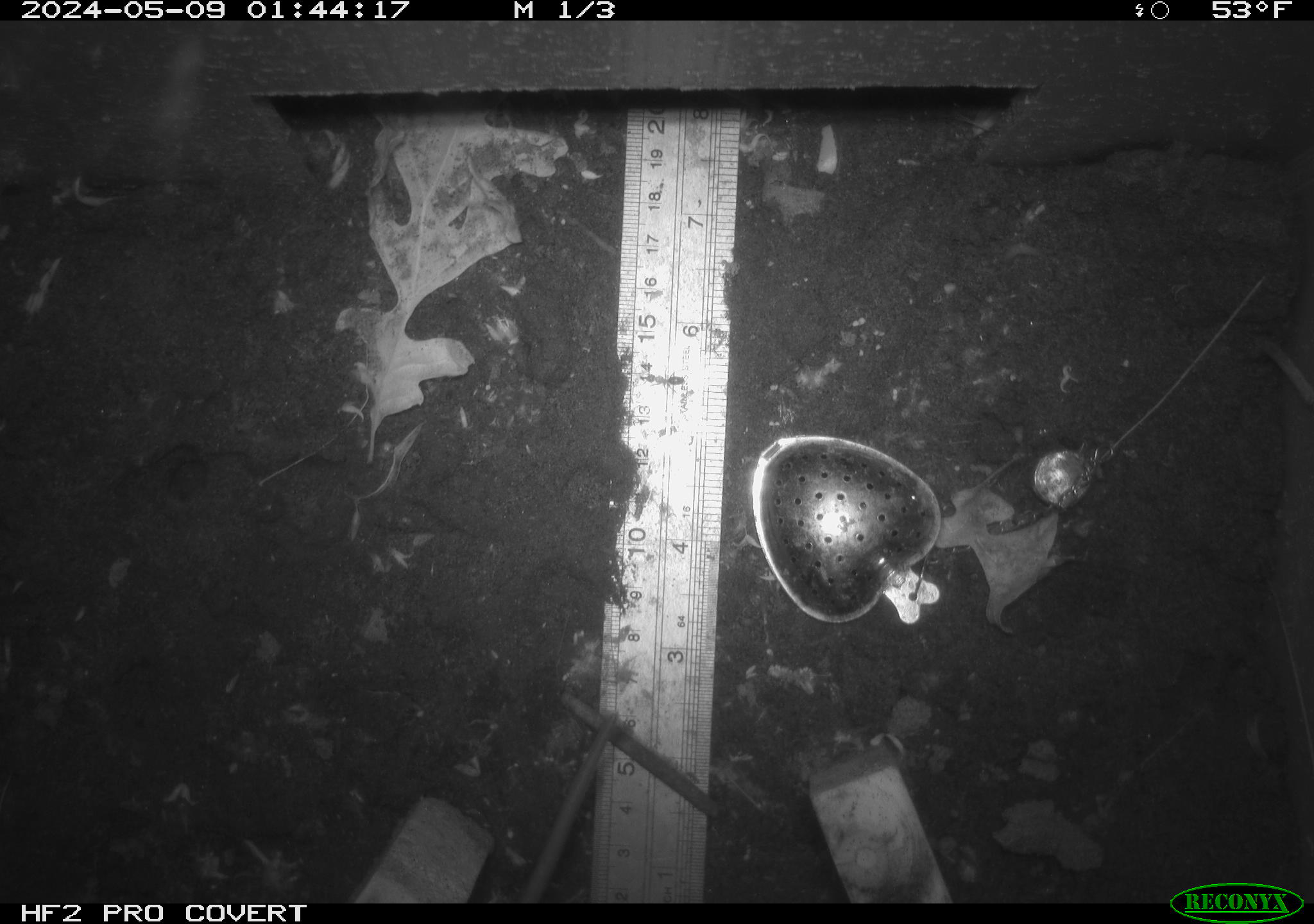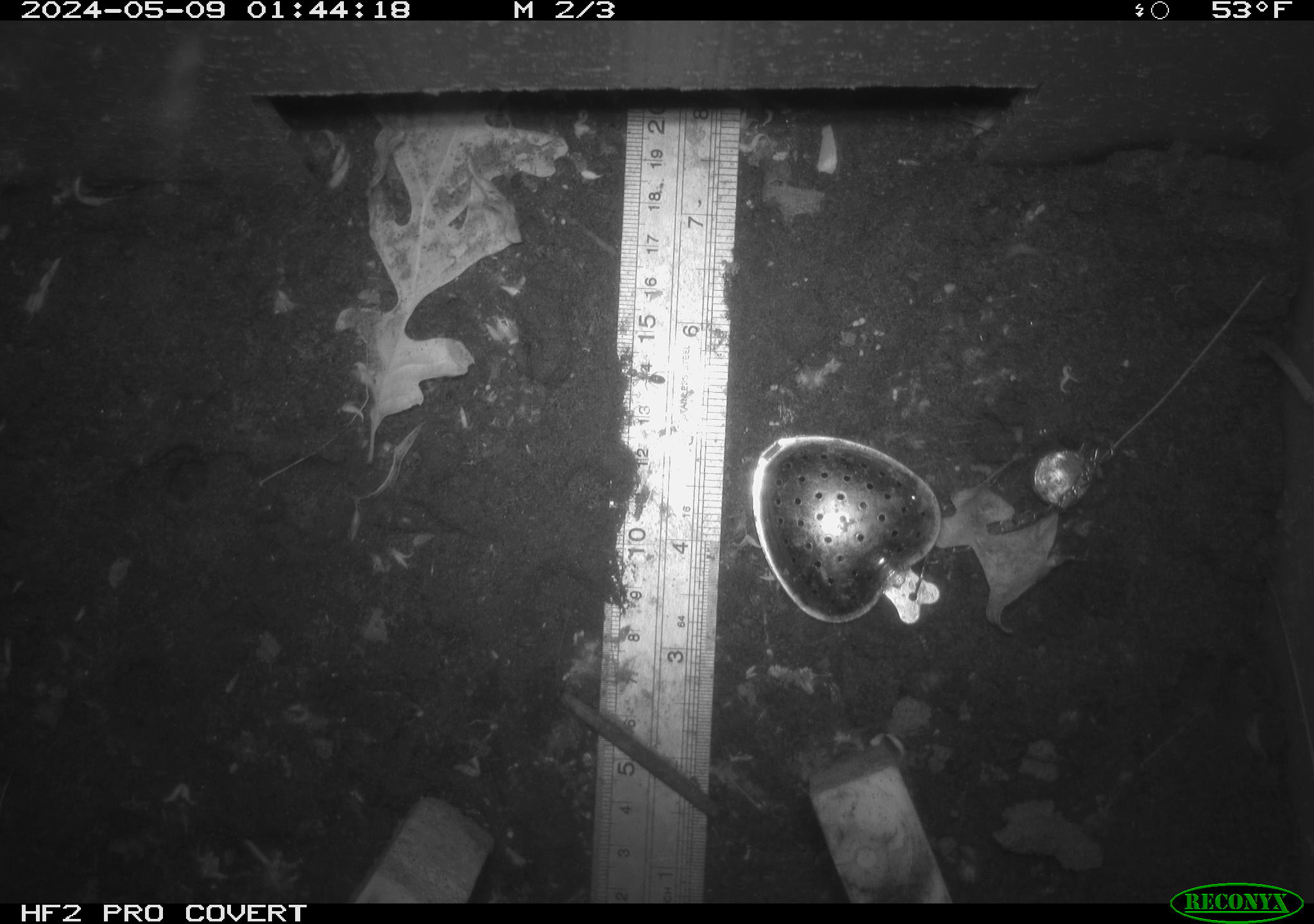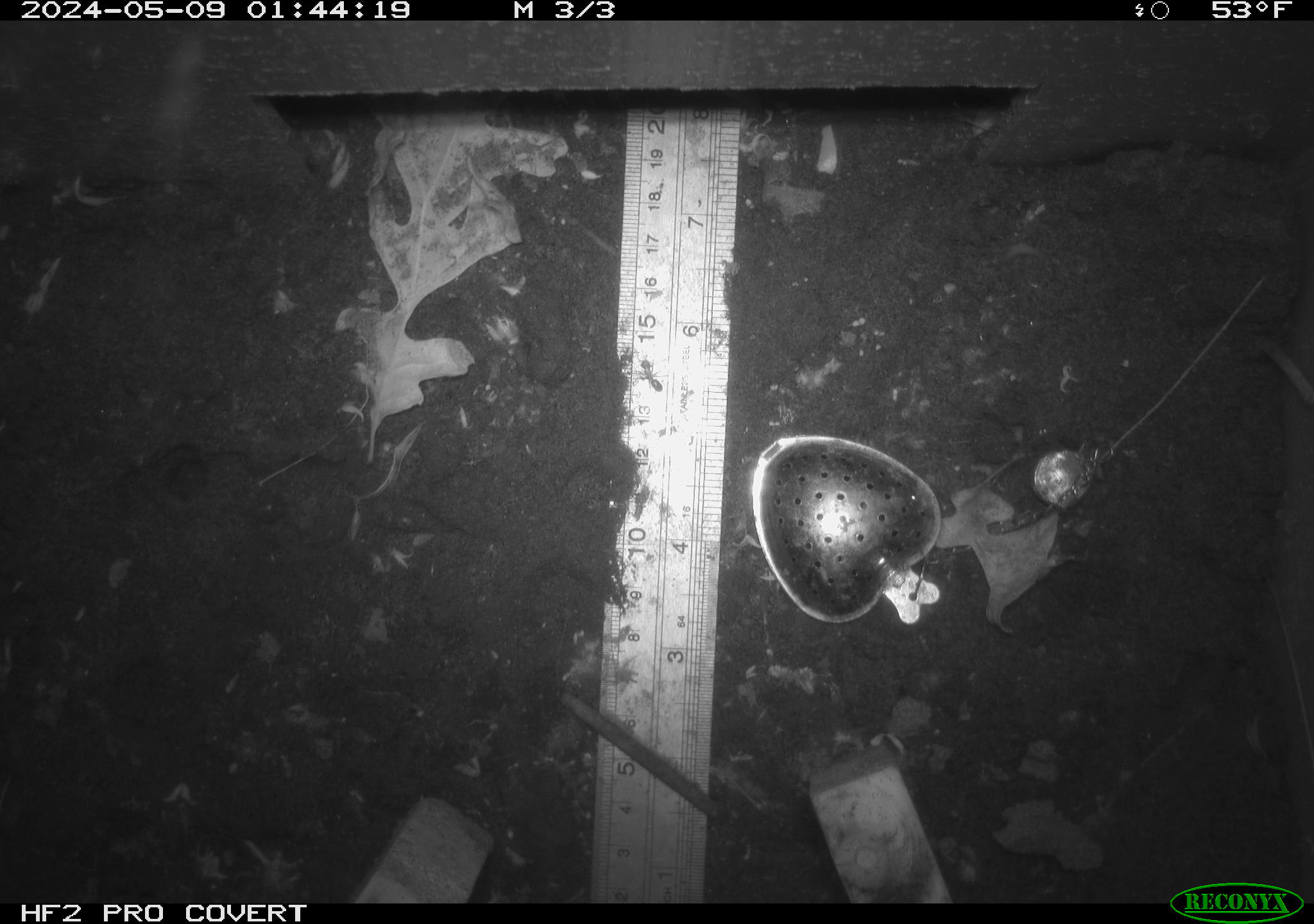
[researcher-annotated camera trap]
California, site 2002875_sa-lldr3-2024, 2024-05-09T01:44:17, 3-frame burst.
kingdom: Animalia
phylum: Chordata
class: Mammalia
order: Rodentia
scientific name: Rodentia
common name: rodent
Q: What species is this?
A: Rodent (Rodentia).